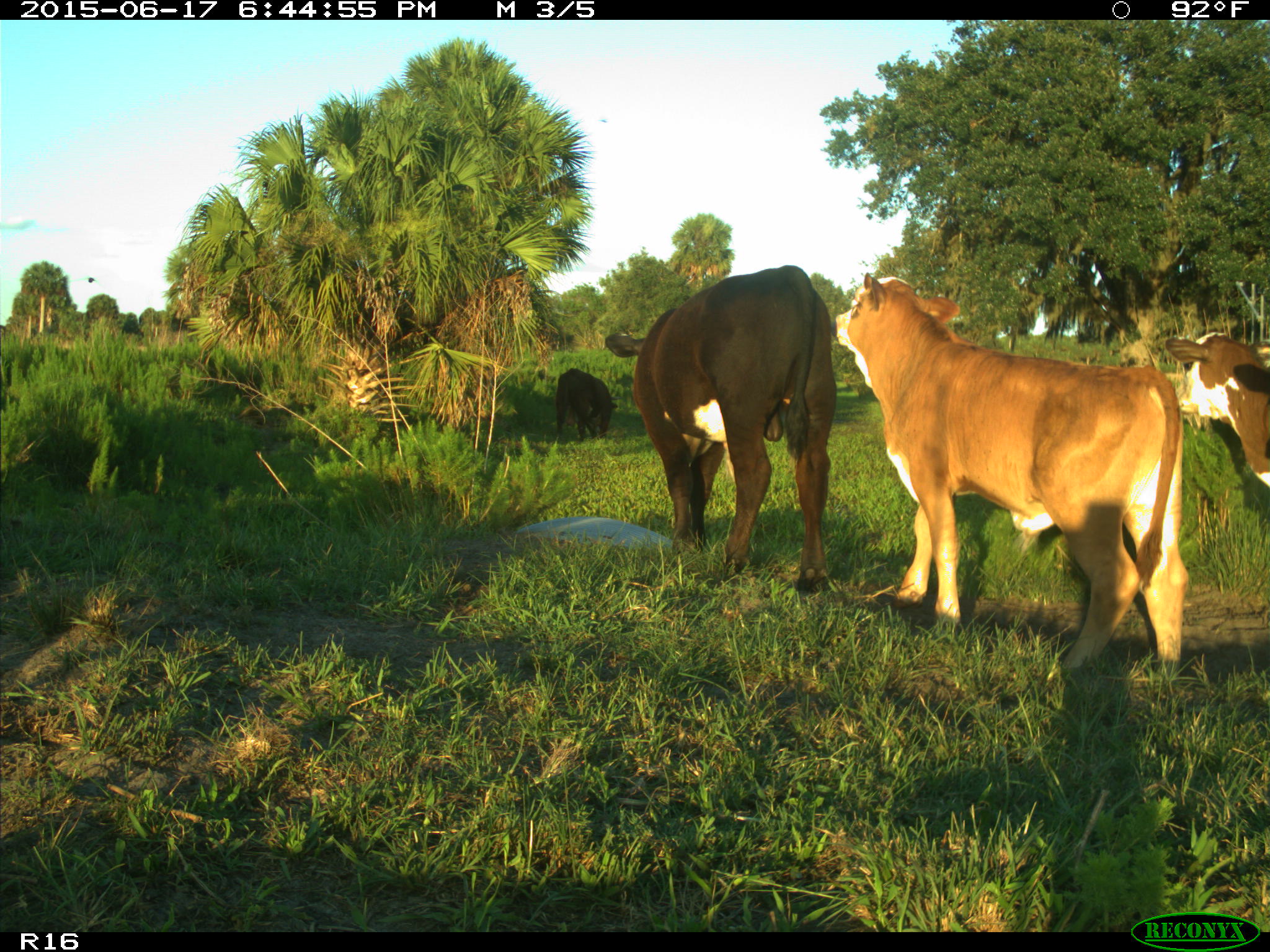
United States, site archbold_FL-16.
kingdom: Animalia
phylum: Chordata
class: Mammalia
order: Artiodactyla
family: Bovidae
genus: Bos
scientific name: Bos taurus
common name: domestic cow